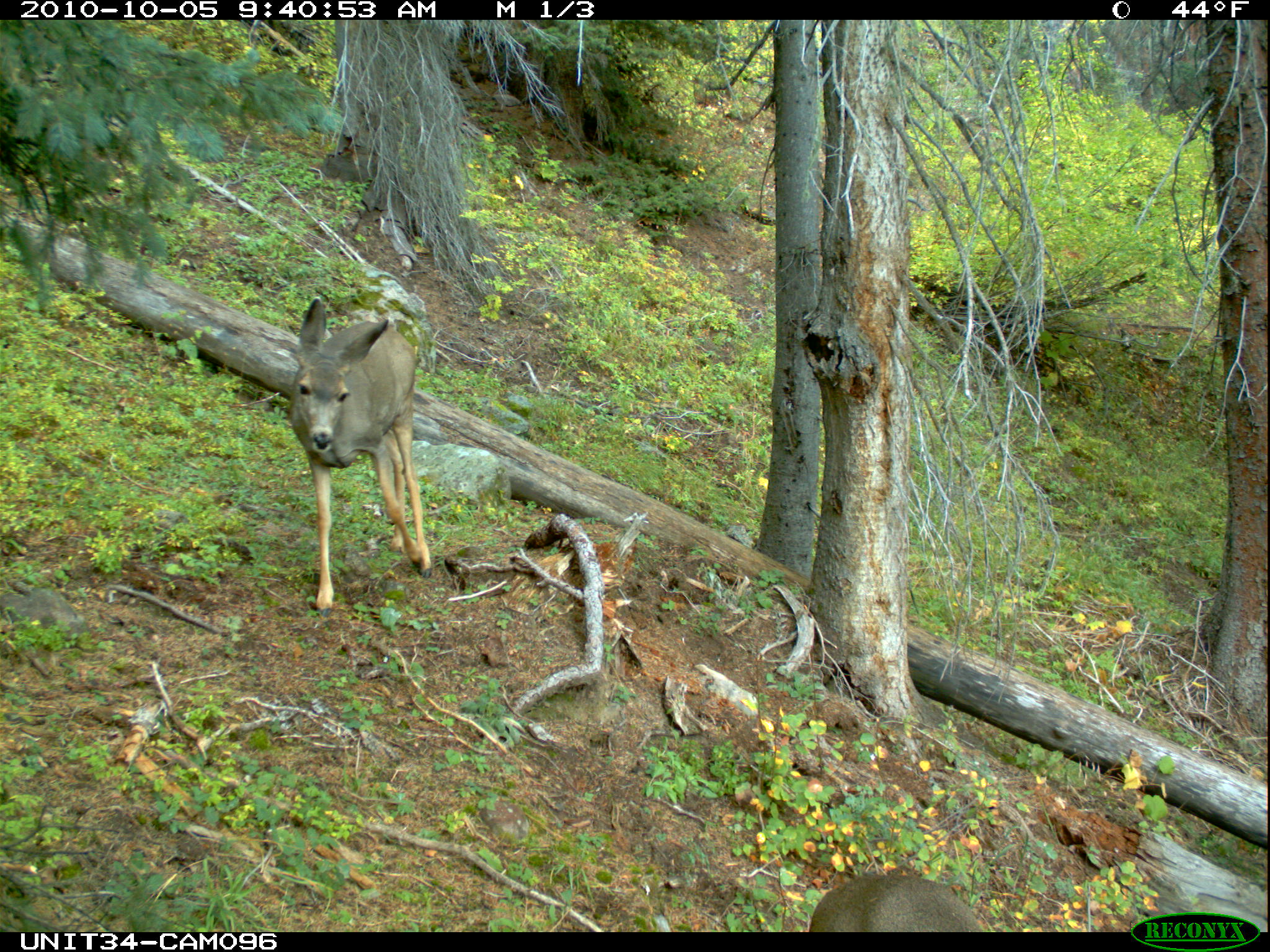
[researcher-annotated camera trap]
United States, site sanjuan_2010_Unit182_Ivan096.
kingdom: Animalia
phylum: Chordata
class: Mammalia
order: Artiodactyla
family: Cervidae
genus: Odocoileus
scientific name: Odocoileus hemionus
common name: mule deer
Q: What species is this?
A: Odocoileus hemionus (mule deer).